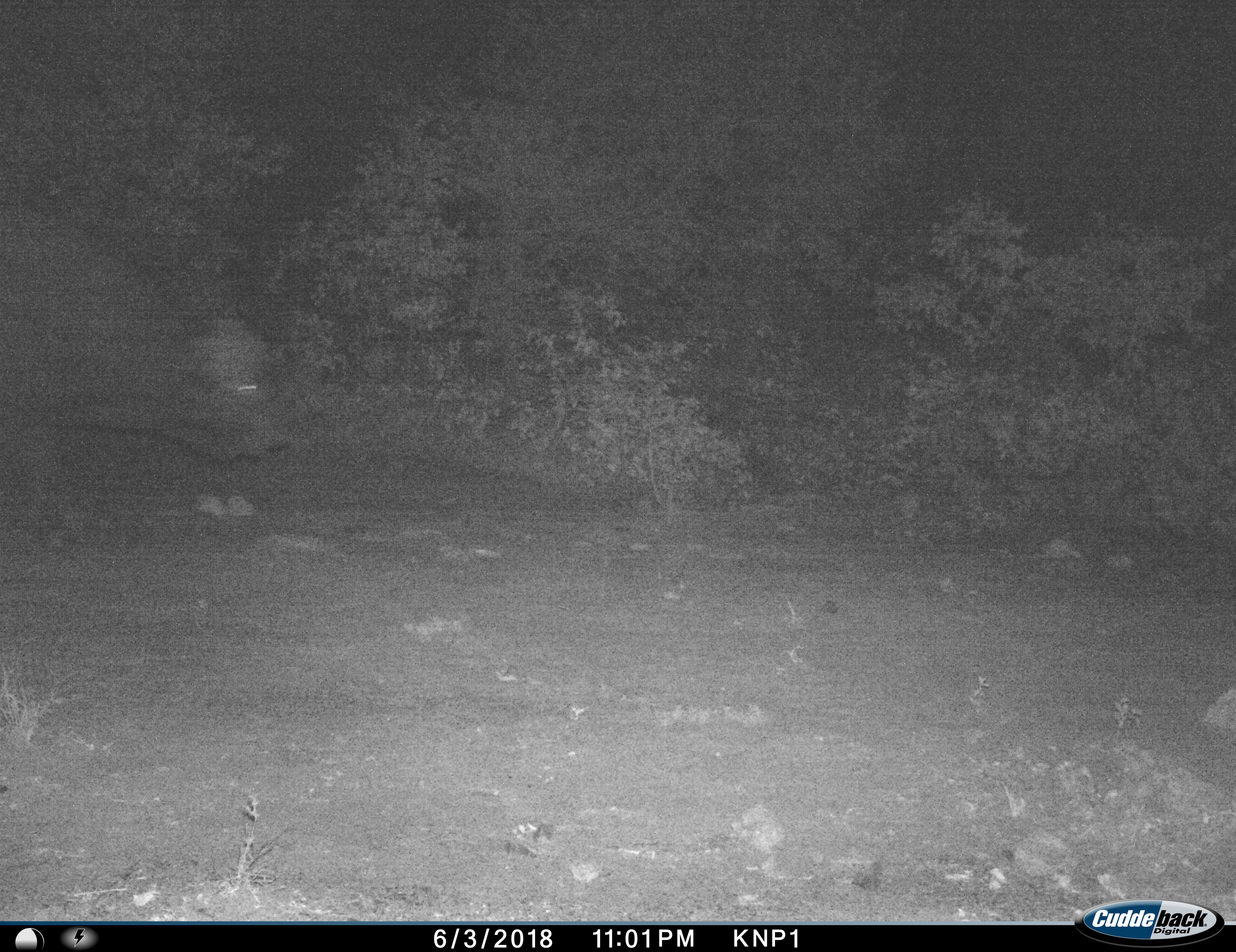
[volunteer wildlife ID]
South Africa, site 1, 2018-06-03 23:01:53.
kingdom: Animalia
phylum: Chordata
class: Mammalia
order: Artiodactyla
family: Bovidae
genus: Syncerus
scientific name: Syncerus caffer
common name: cape buffalo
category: buffalo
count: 1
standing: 14%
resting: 0%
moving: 86%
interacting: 0%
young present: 0%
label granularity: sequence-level